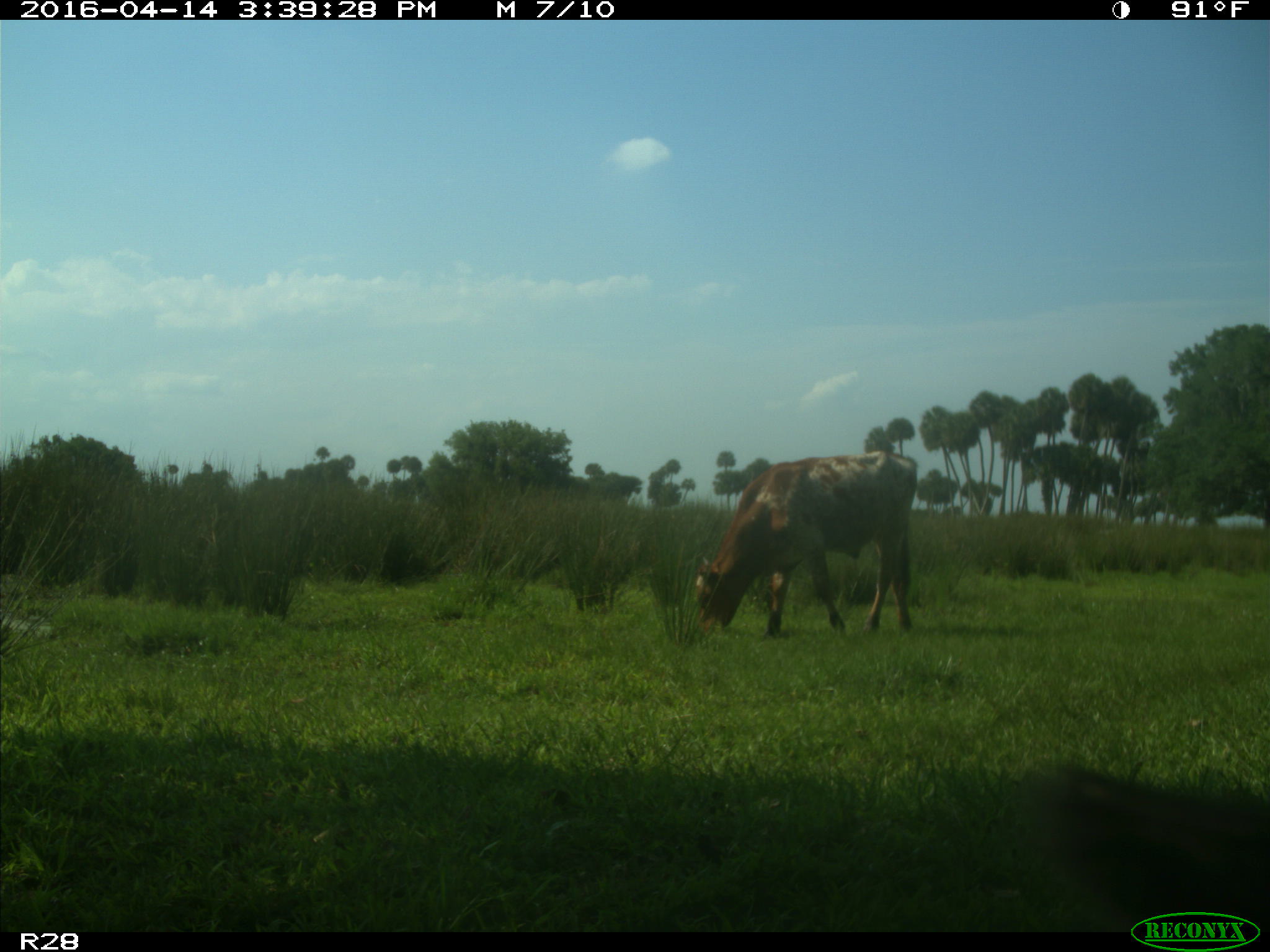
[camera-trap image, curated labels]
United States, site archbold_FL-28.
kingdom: Animalia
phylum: Chordata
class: Mammalia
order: Artiodactyla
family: Bovidae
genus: Bos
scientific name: Bos taurus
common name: domestic cow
Bos taurus (domestic cow).